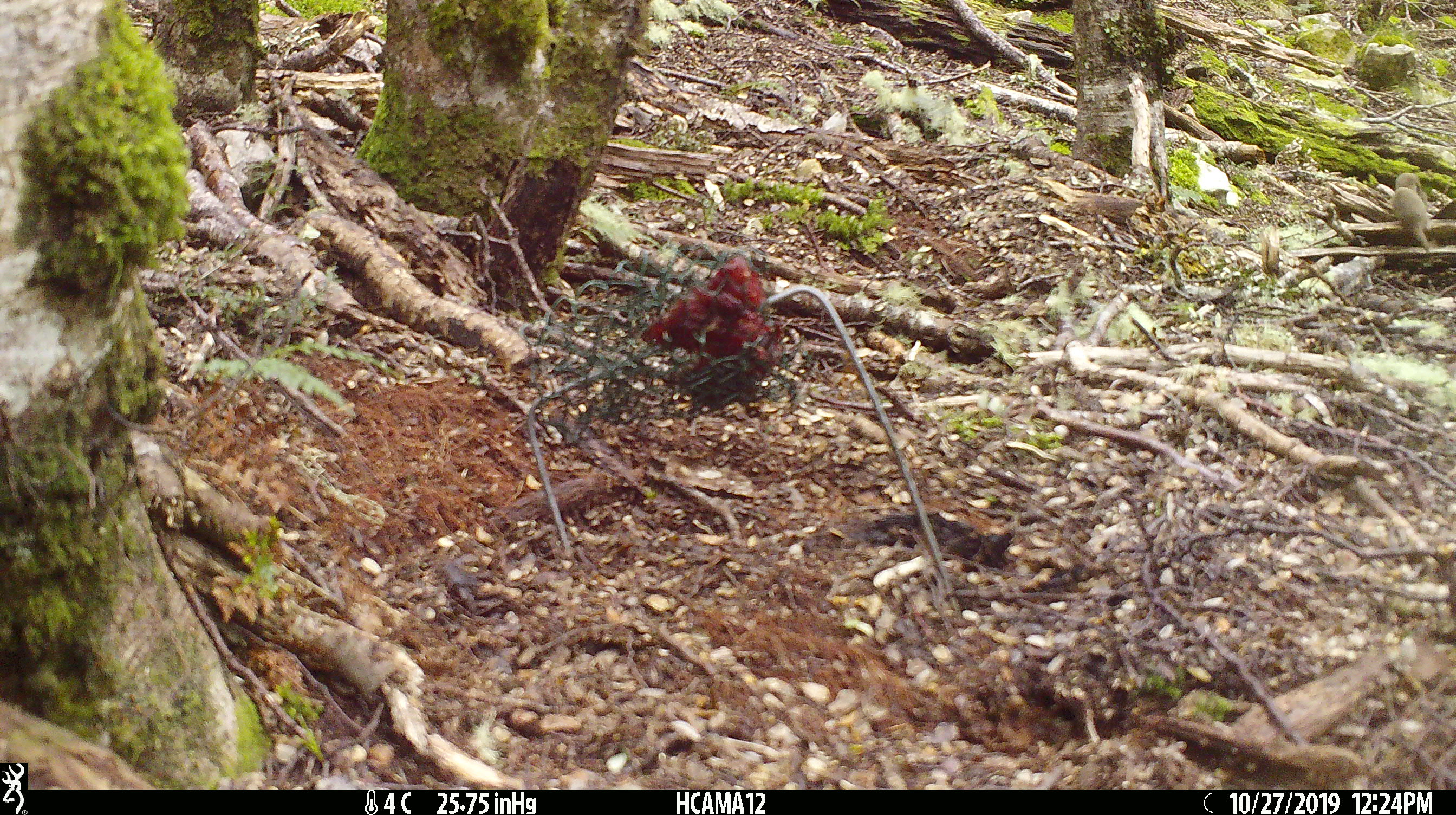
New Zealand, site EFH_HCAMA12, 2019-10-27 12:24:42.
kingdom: Animalia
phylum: Chordata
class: Mammalia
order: Carnivora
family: Mustelidae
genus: Mustela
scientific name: Mustela nivalis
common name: least weasel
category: weasel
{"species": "weasel (least weasel) (Mustela nivalis)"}